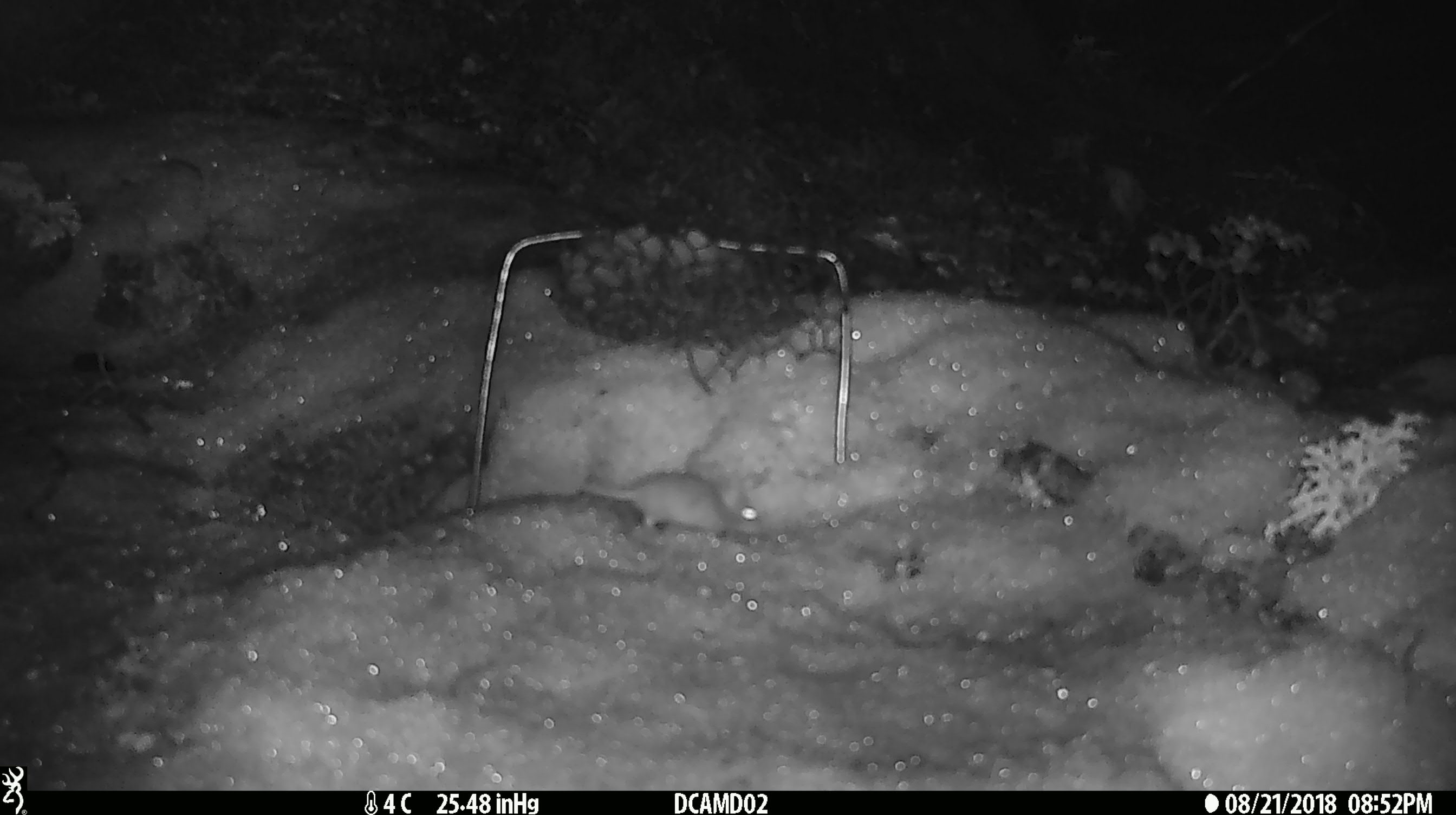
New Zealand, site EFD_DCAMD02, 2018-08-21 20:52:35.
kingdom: Animalia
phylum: Chordata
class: Mammalia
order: Rodentia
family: Muridae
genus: Mus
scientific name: Mus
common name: mouse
Mouse (Mus).